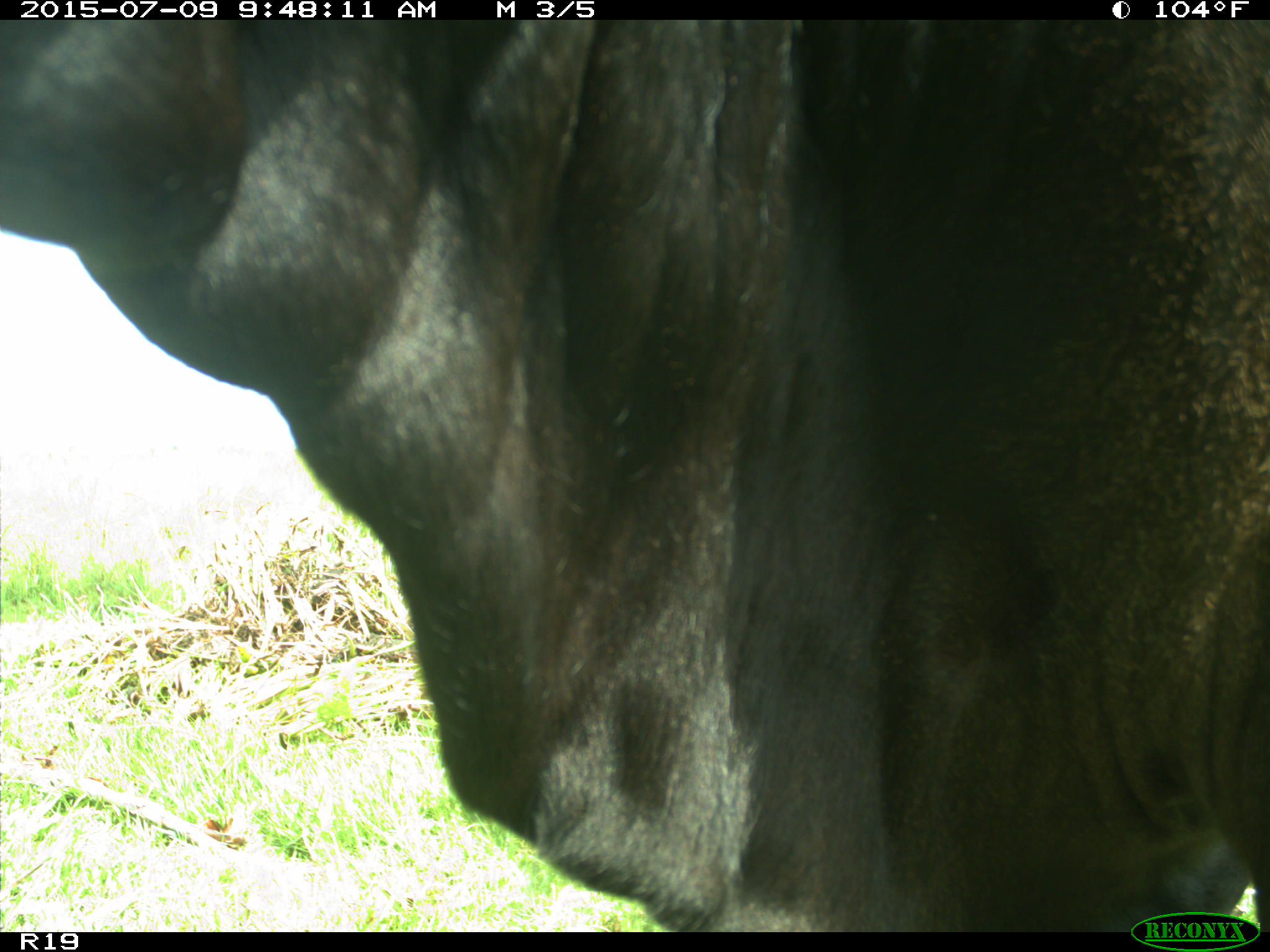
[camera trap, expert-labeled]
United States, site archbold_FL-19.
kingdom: Animalia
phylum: Chordata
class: Mammalia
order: Artiodactyla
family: Bovidae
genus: Bos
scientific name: Bos taurus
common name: domestic cow